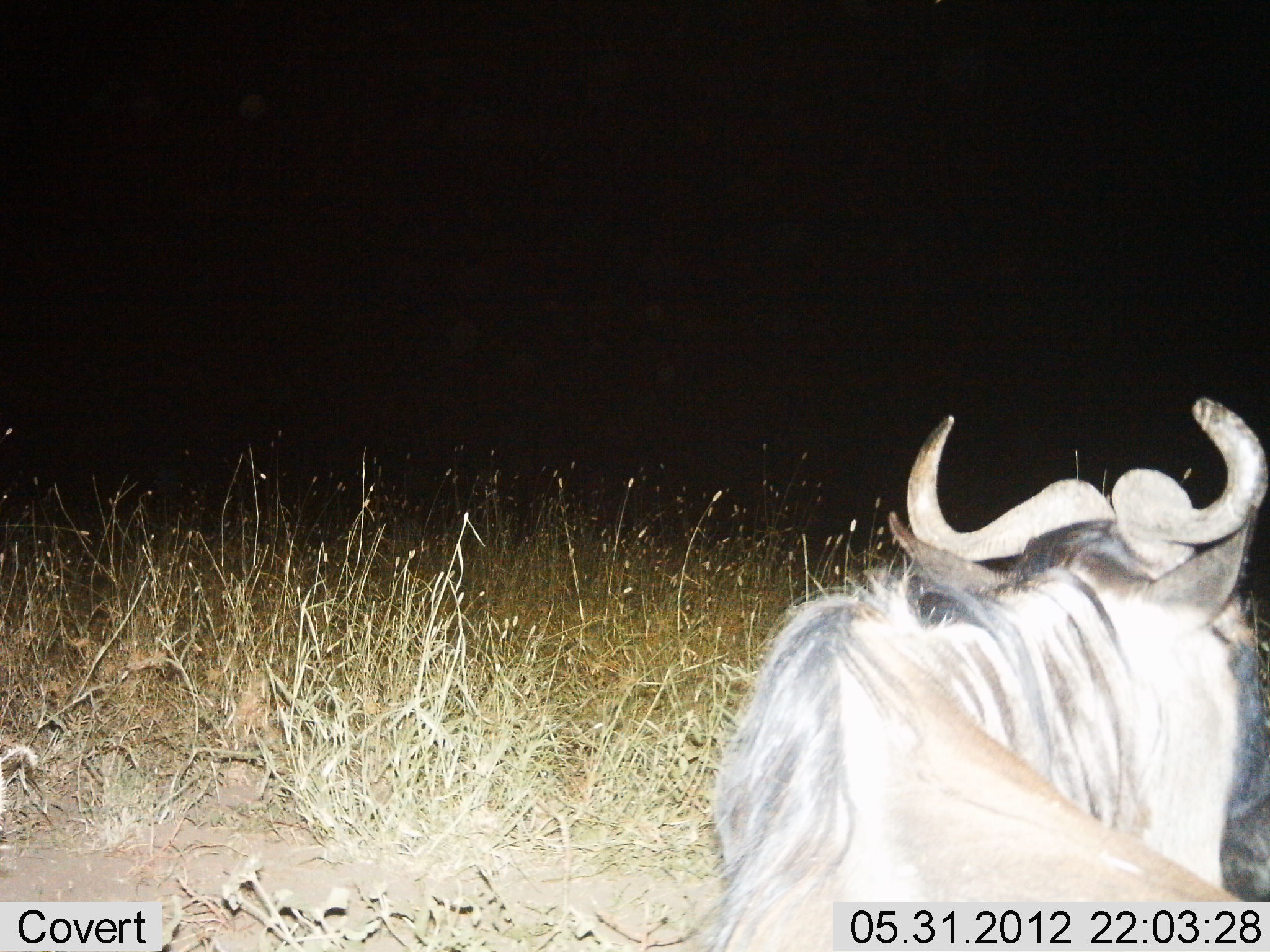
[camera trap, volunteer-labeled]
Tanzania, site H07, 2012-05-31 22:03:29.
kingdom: Animalia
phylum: Chordata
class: Mammalia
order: Artiodactyla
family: Bovidae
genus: Connochaetes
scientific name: Connochaetes taurinus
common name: blue wildebeest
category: wildebeest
Wildebeest (blue wildebeest) (Connochaetes taurinus), count 1. Behavior (volunteer vote fractions): standing 40%, resting 40%, moving 20%, interacting 0%. Young present (vote fraction): 0%. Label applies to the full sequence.